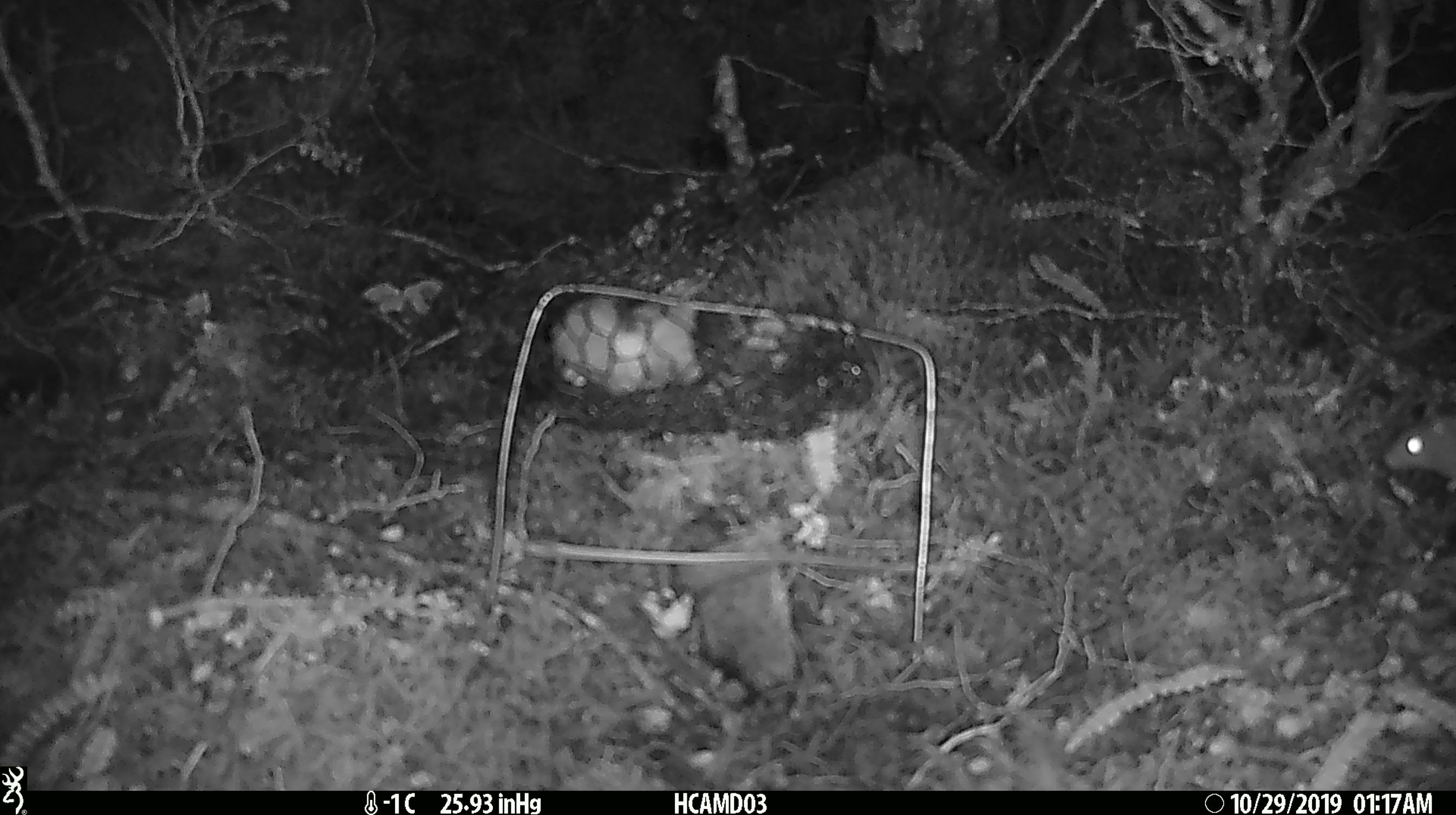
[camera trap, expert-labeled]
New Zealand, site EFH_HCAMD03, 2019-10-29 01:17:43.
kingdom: Animalia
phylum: Chordata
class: Mammalia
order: Rodentia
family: Muridae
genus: Mus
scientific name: Mus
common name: mouse